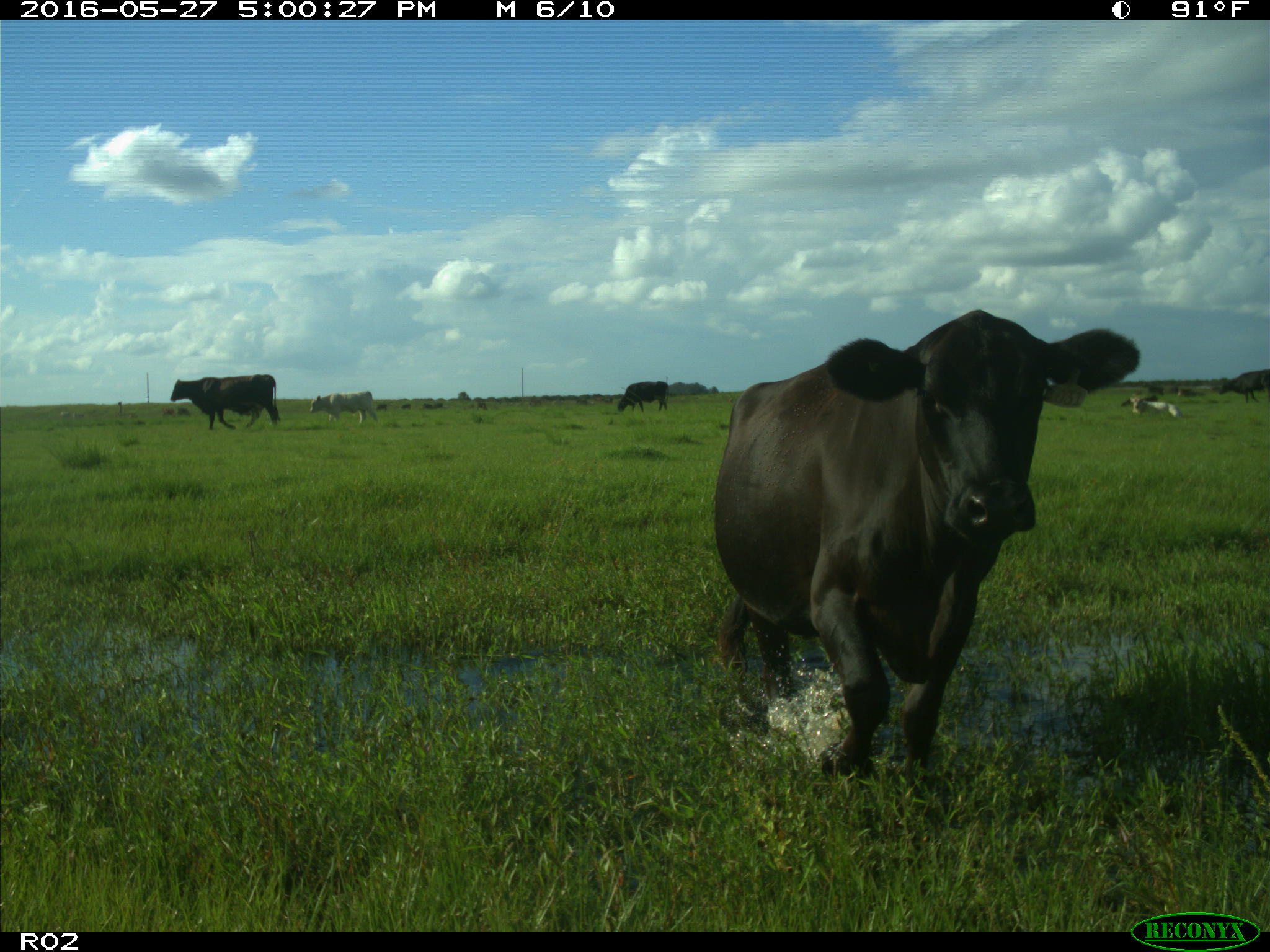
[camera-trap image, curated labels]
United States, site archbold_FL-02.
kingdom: Animalia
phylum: Chordata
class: Mammalia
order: Artiodactyla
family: Bovidae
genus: Bos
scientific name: Bos taurus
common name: domestic cow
Bos taurus (domestic cow).